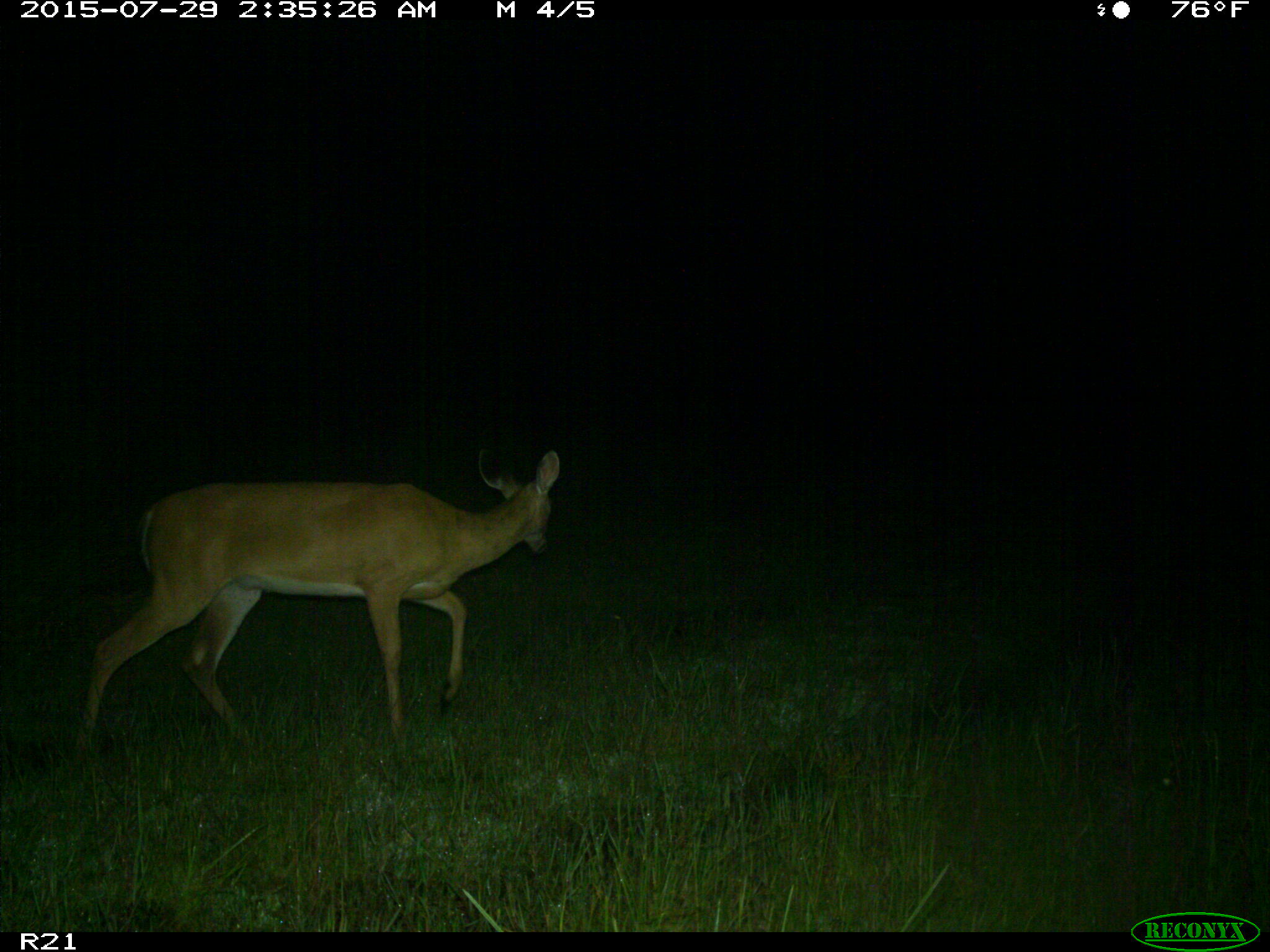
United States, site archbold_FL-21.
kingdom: Animalia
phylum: Chordata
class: Mammalia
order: Artiodactyla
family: Cervidae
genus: Odocoileus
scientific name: Odocoileus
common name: deer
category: unidentified deer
Unidentified deer (deer) (Odocoileus).